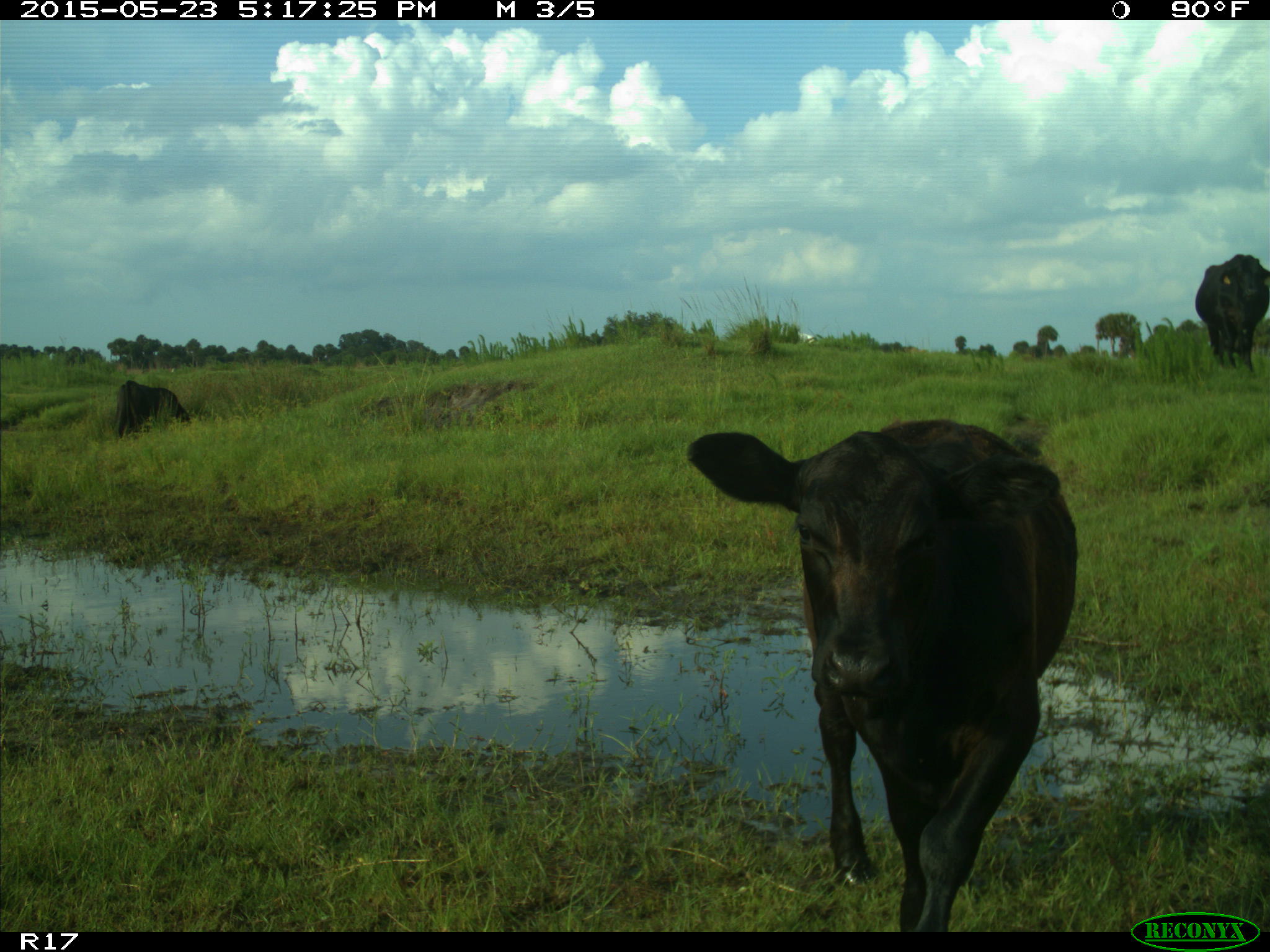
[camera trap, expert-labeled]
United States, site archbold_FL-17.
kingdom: Animalia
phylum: Chordata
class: Mammalia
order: Artiodactyla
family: Bovidae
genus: Bos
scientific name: Bos taurus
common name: domestic cow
Bos taurus (domestic cow).